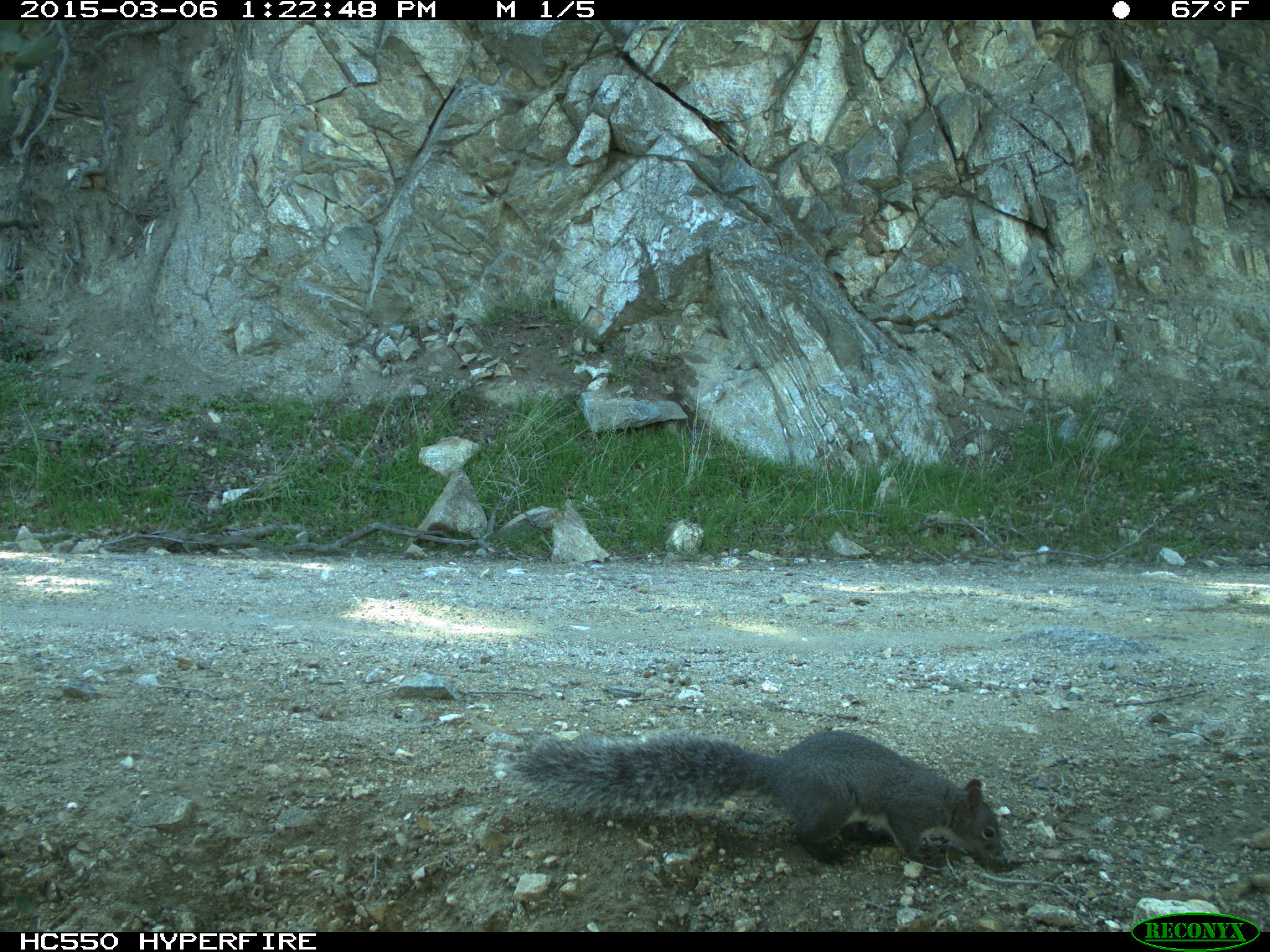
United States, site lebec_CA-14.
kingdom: Animalia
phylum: Chordata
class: Mammalia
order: Rodentia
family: Sciuridae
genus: Sciurus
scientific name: Sciurus carolinensis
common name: eastern gray squirrel